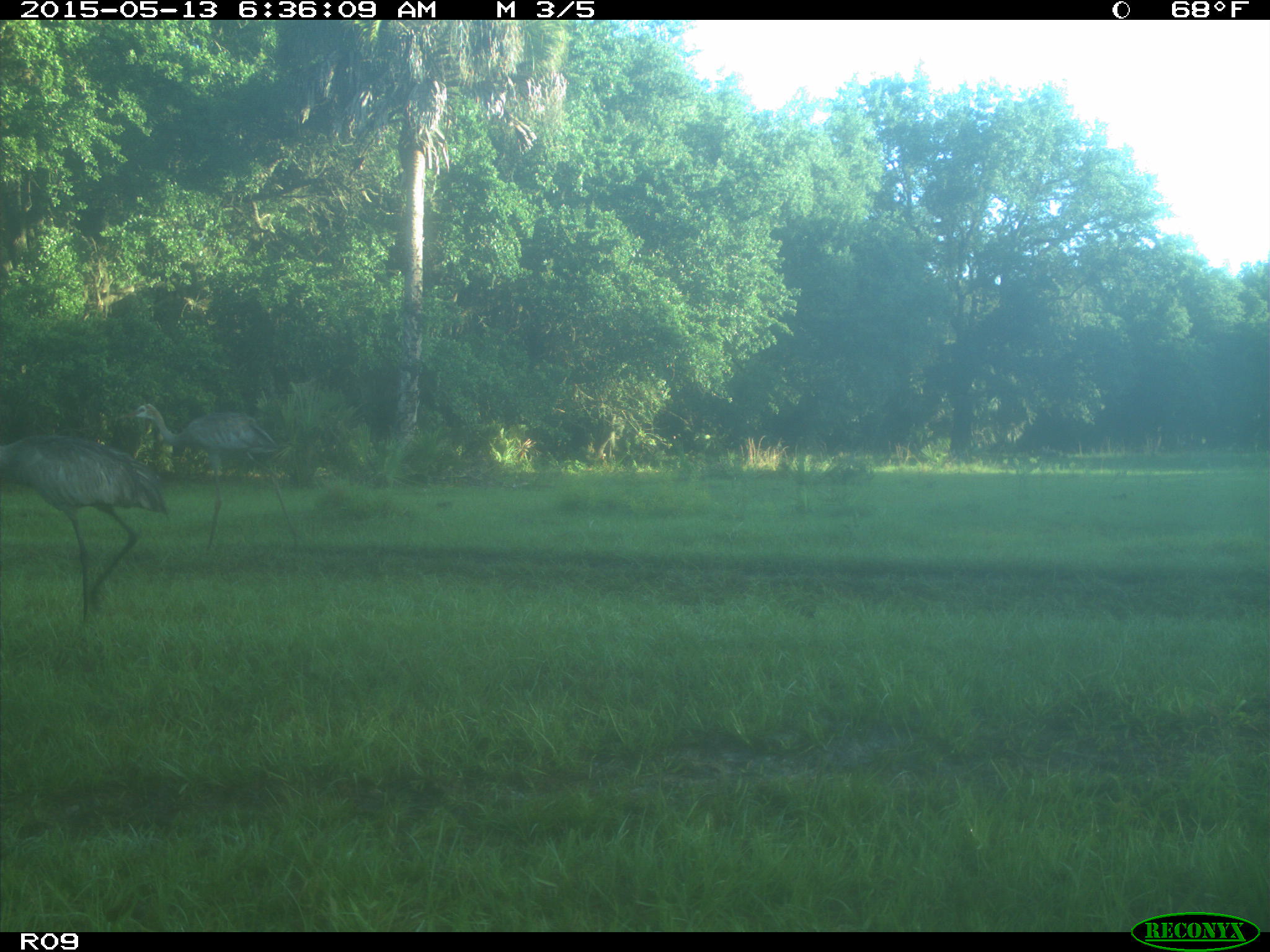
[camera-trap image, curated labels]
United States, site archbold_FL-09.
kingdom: Animalia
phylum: Chordata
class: Aves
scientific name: Aves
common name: birds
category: unidentified bird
Unidentified bird (birds) (Aves).